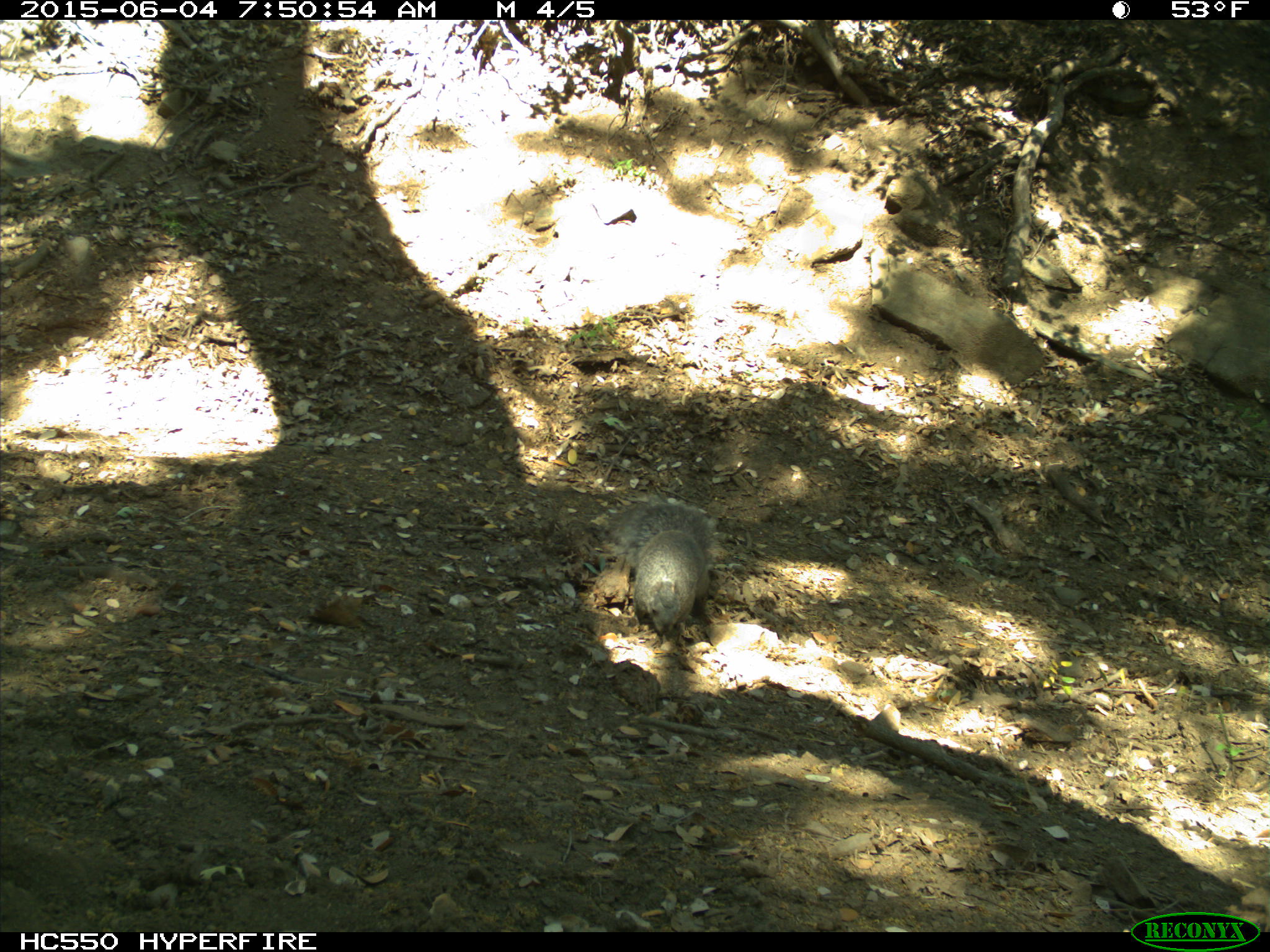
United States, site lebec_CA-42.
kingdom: Animalia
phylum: Chordata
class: Mammalia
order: Rodentia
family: Sciuridae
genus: Sciurus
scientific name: Sciurus carolinensis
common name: eastern gray squirrel